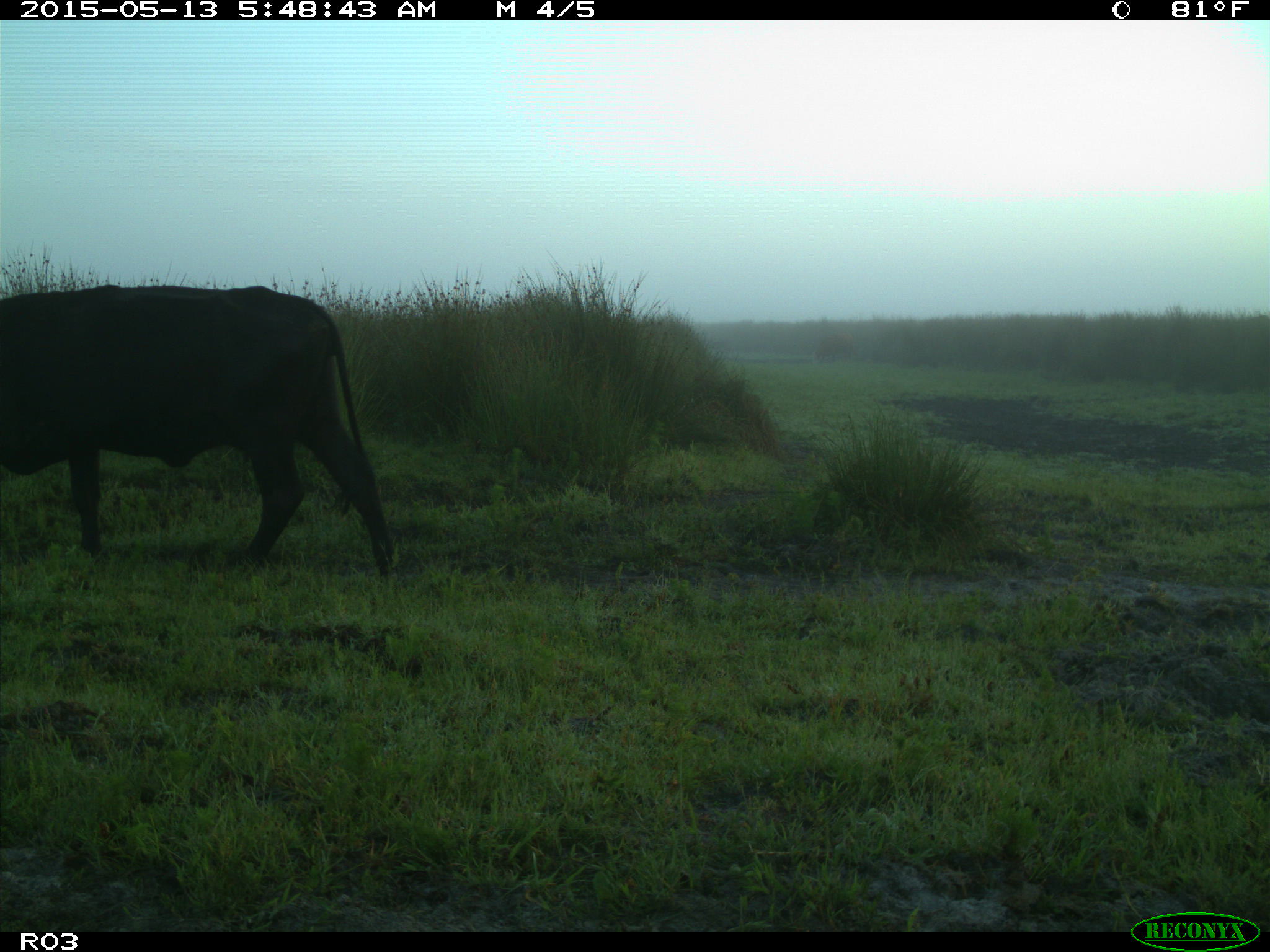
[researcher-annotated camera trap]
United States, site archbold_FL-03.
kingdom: Animalia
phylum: Chordata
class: Mammalia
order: Artiodactyla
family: Bovidae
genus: Bos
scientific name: Bos taurus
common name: domestic cow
Bos taurus (domestic cow).